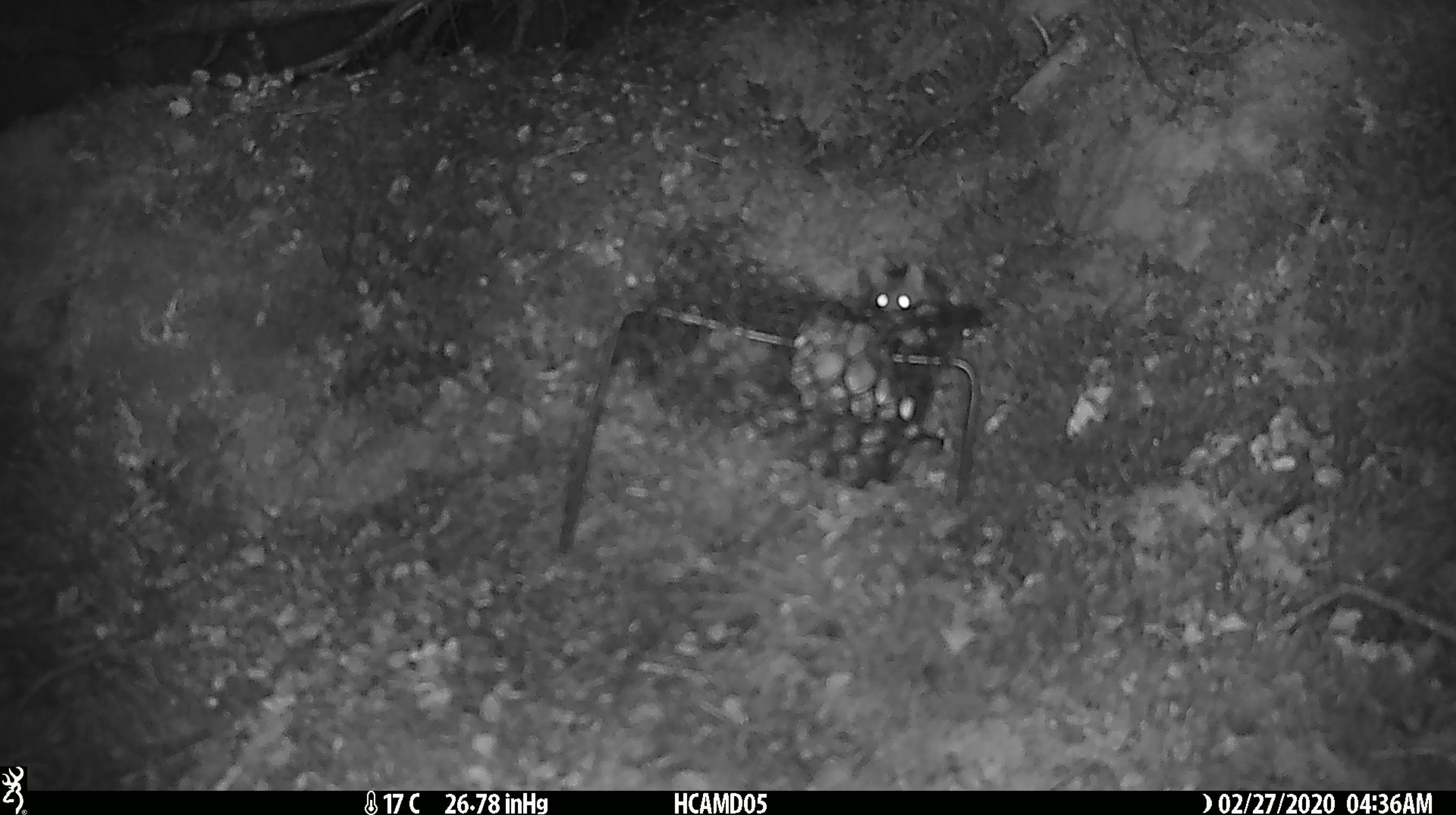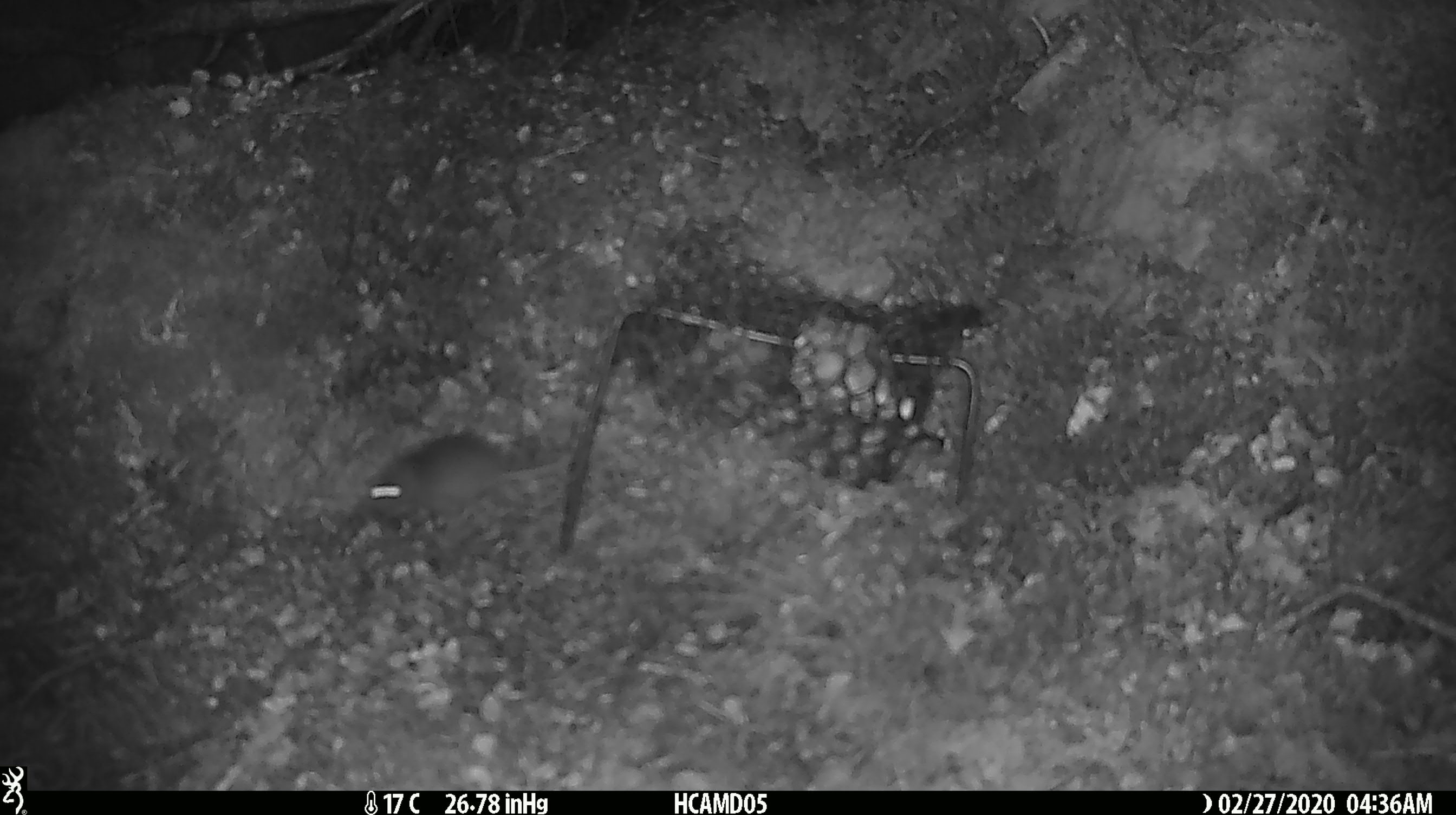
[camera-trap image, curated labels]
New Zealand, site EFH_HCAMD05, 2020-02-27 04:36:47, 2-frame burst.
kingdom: Animalia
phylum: Chordata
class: Mammalia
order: Rodentia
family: Muridae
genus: Mus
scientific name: Mus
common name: mouse